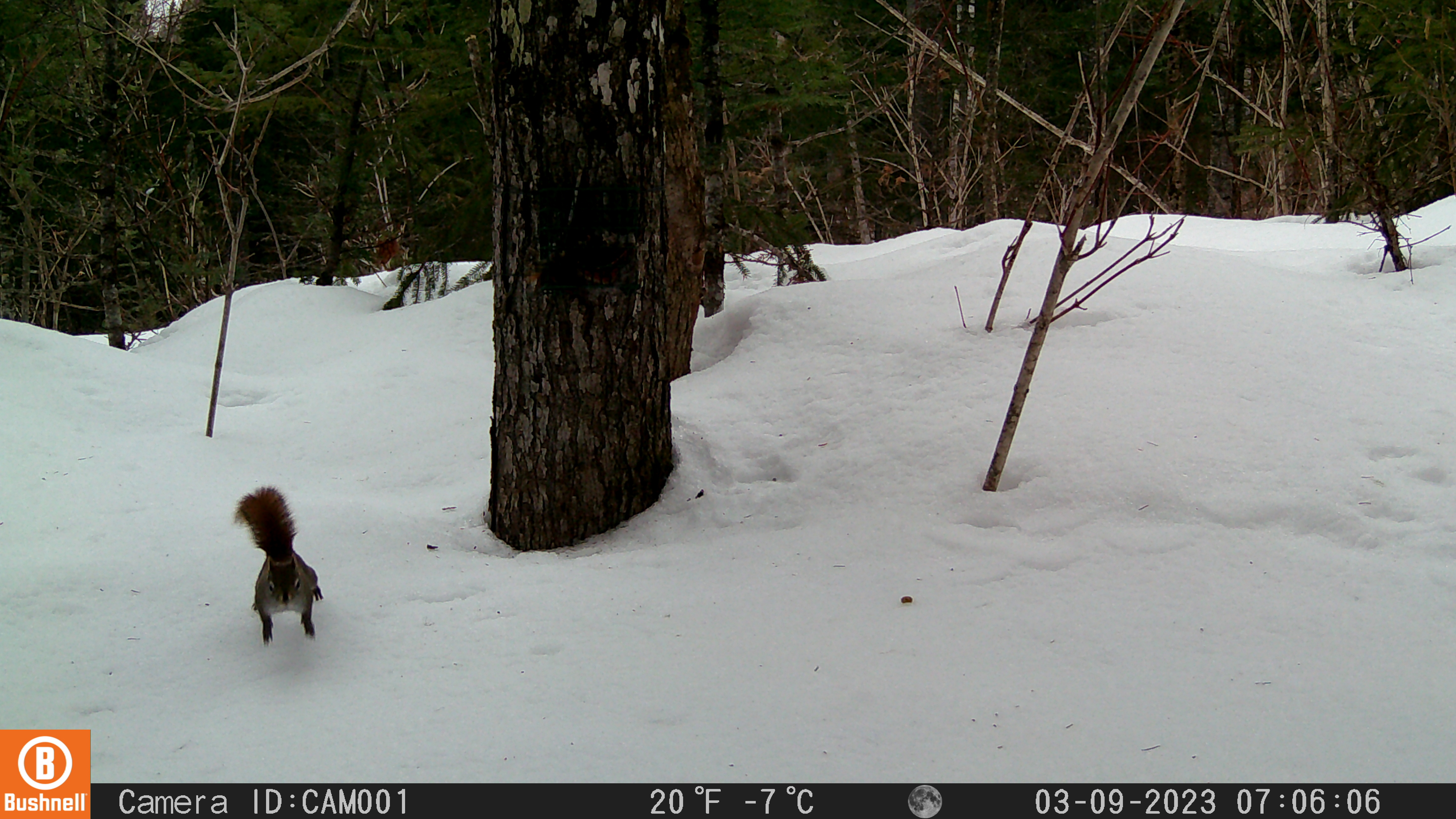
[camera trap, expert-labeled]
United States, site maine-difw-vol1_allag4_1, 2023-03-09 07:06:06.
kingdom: Animalia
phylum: Chordata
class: Mammalia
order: Rodentia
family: Sciuridae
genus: Tamiasciurus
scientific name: Tamiasciurus hudsonicus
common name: red squirrel